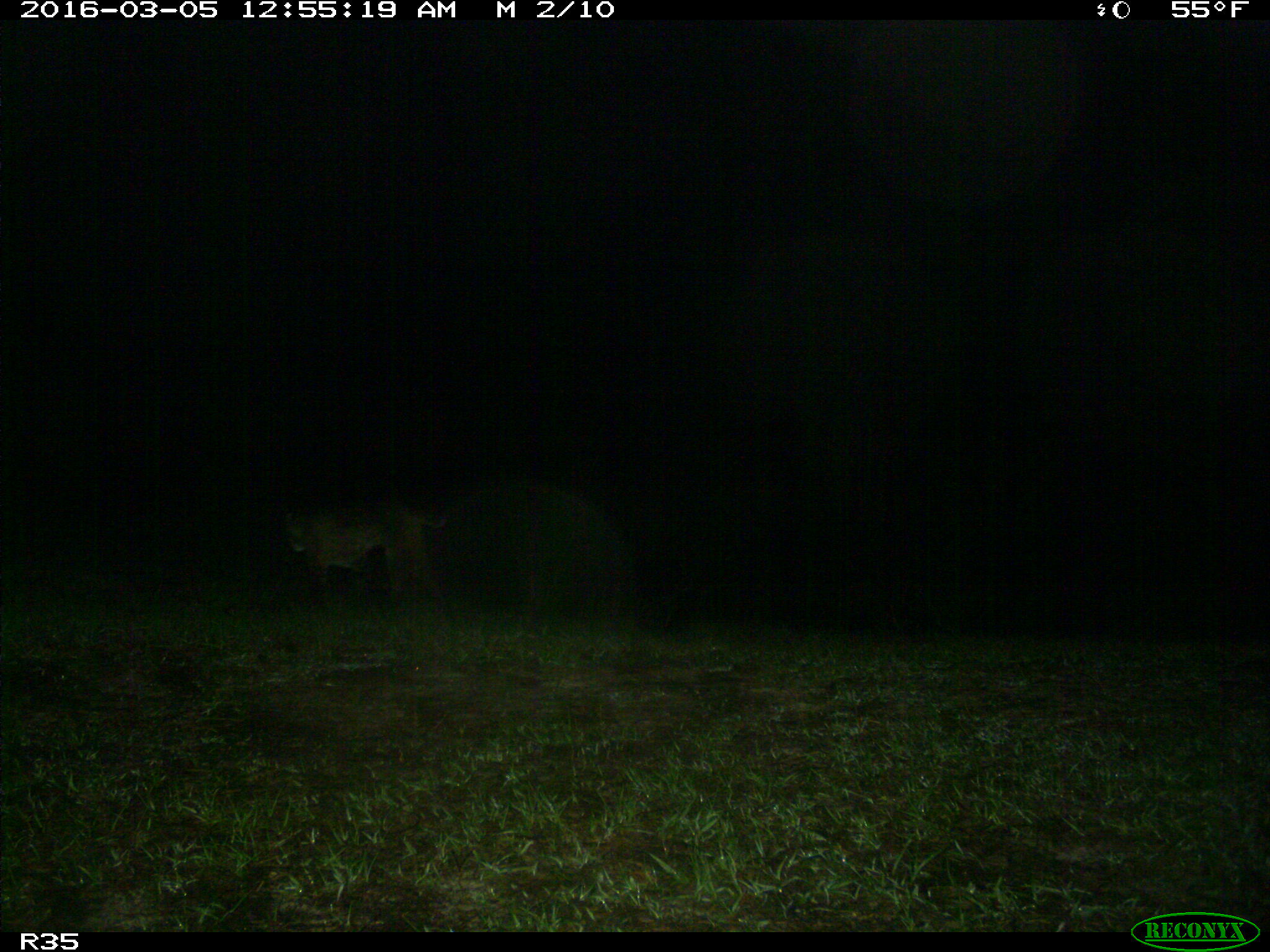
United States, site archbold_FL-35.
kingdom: Animalia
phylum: Chordata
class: Mammalia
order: Carnivora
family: Felidae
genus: Lynx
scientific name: Lynx rufus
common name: bobcat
Lynx rufus (bobcat).